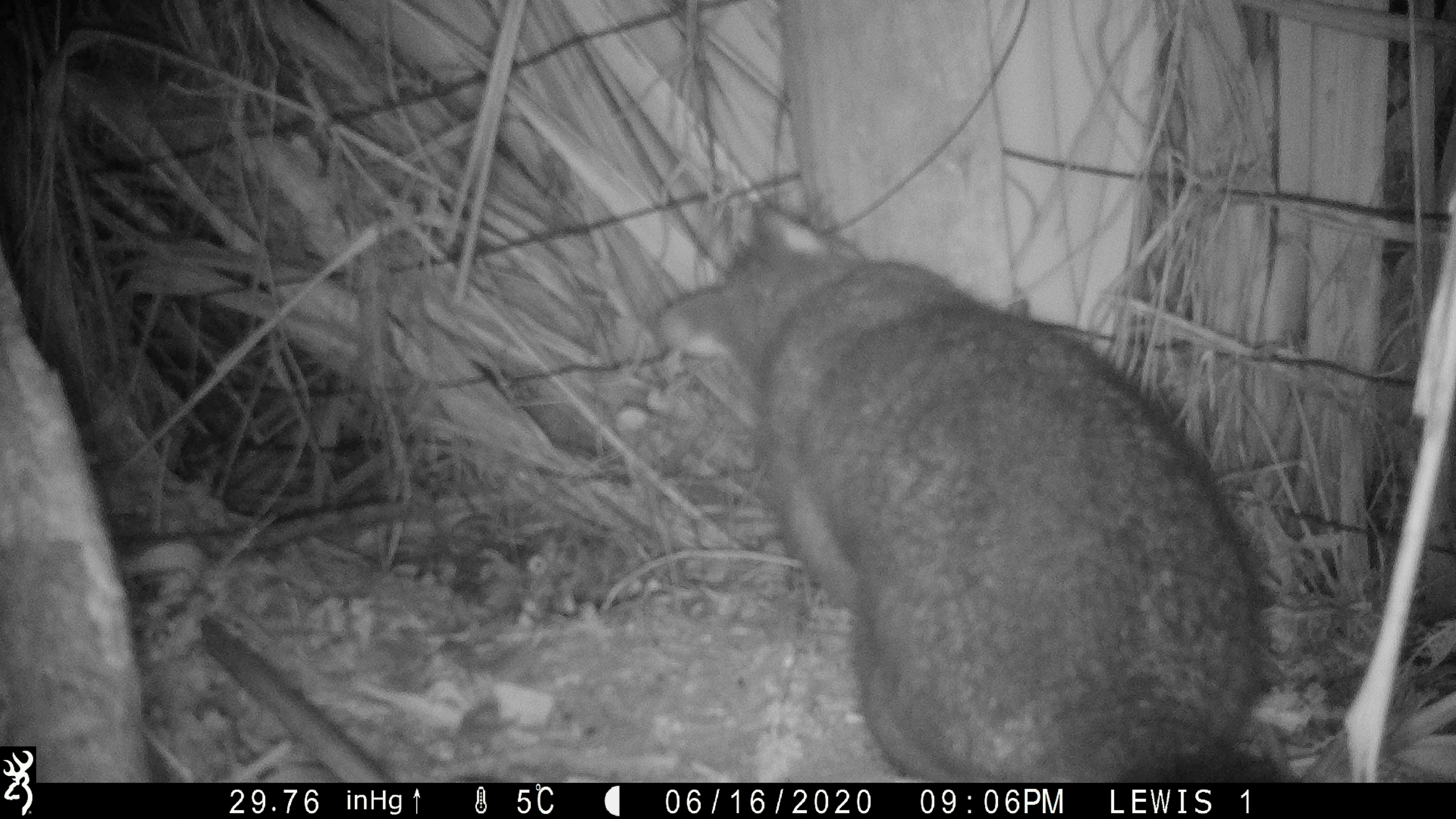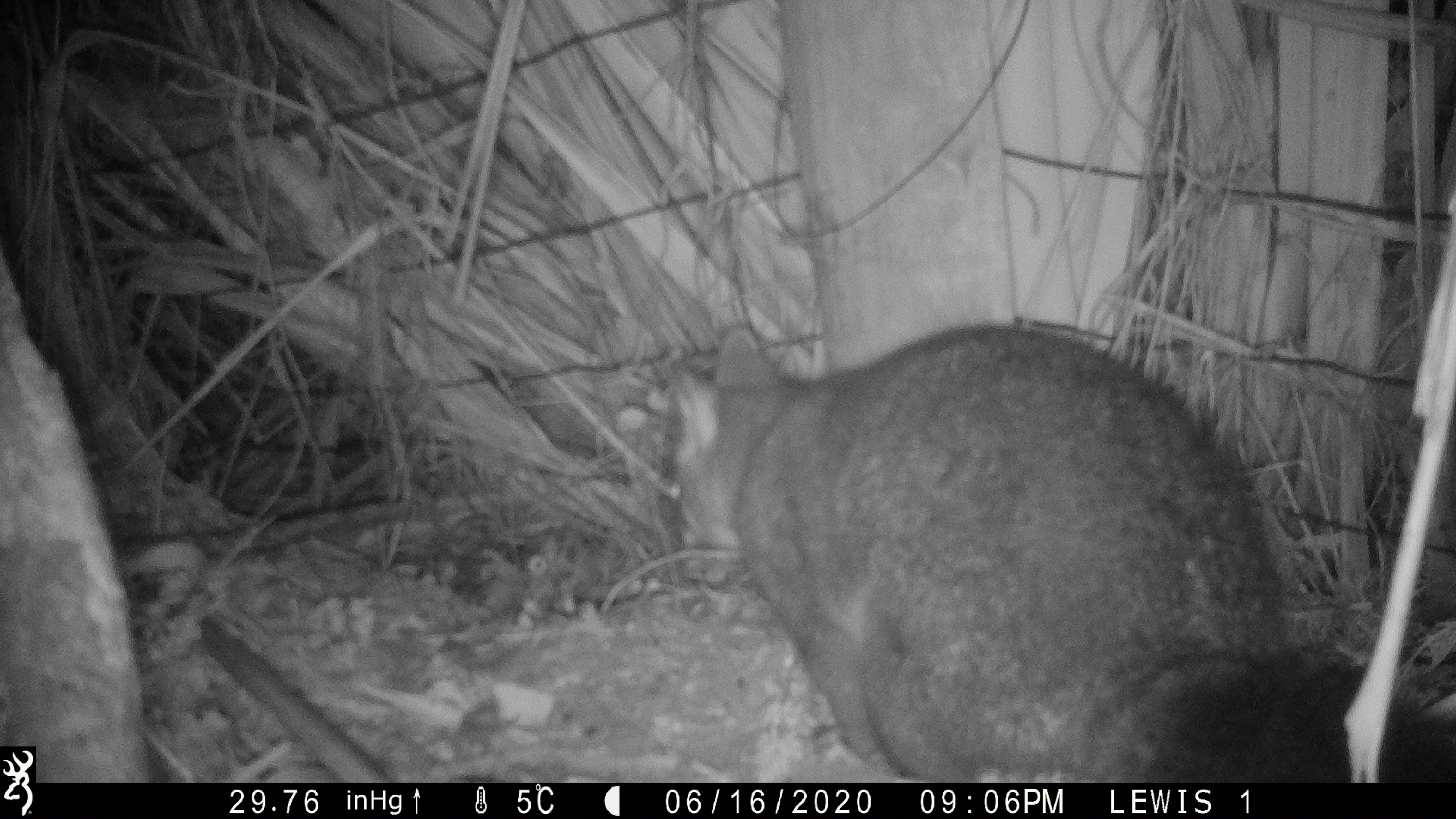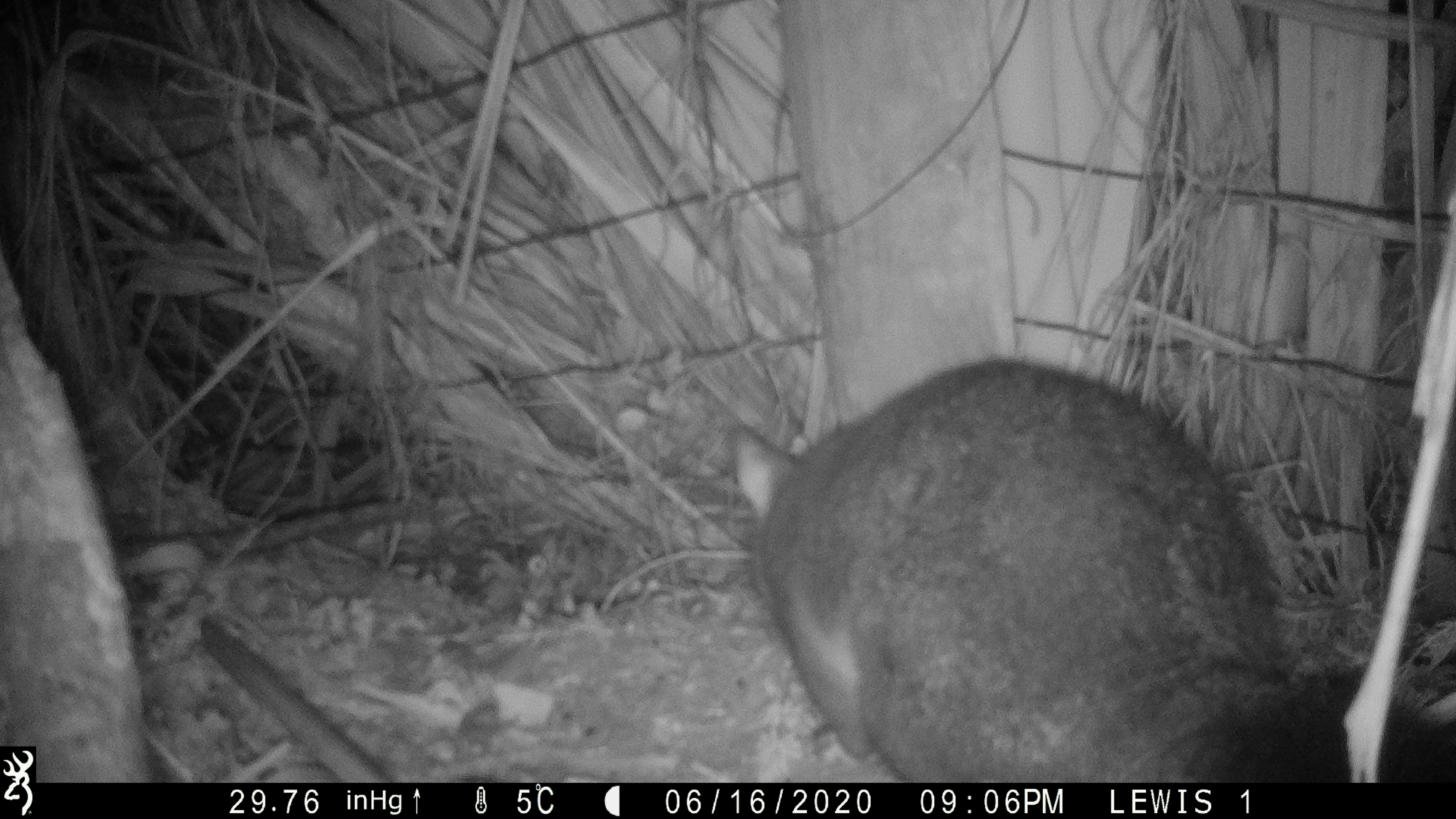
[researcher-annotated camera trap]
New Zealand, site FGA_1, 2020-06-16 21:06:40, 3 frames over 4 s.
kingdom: Animalia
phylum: Chordata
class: Mammalia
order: Diprotodontia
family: Phalangeridae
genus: Trichosurus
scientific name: Trichosurus vulpecula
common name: common brushtail possum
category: possum